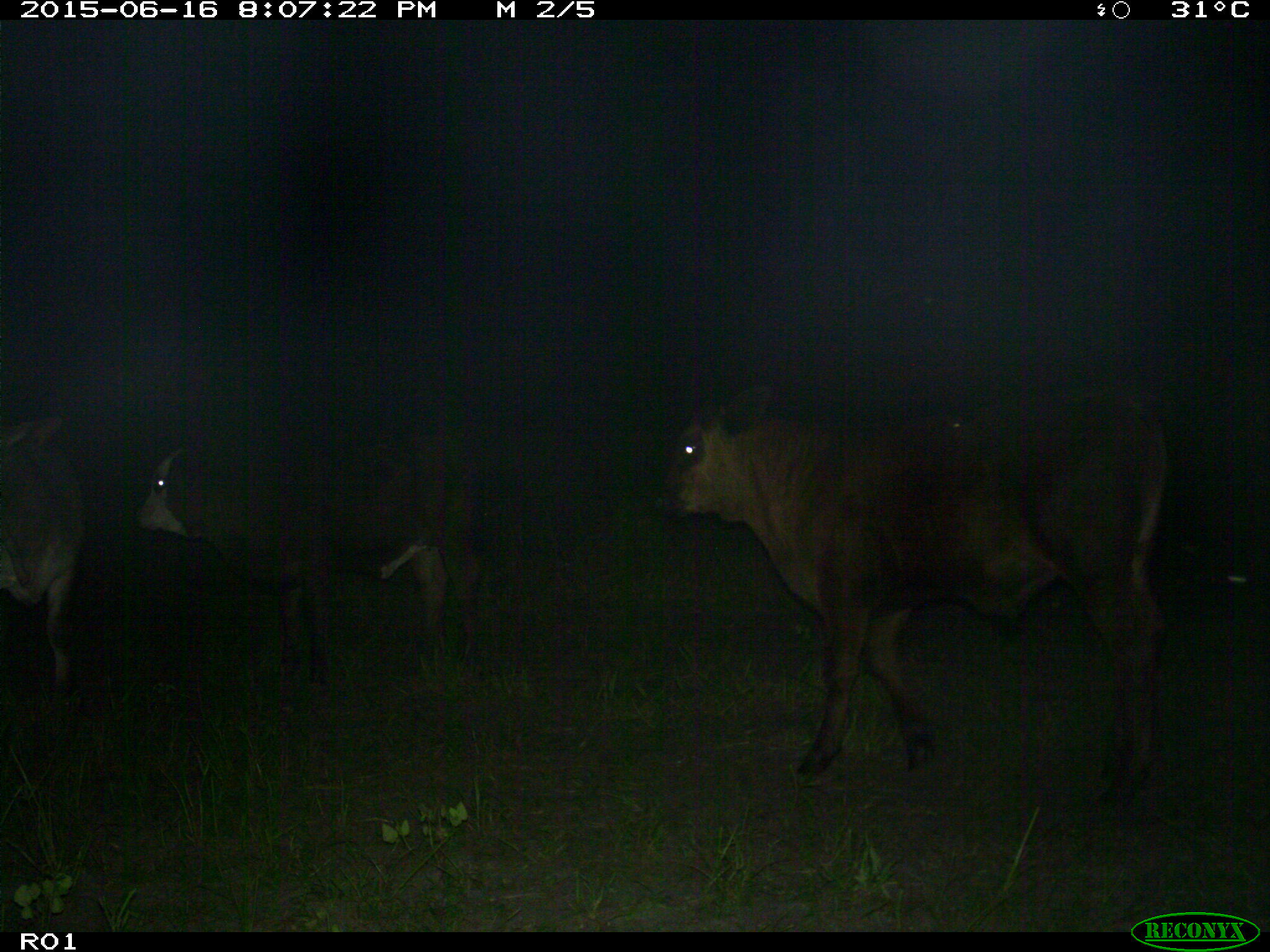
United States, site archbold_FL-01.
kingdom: Animalia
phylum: Chordata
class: Mammalia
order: Artiodactyla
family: Bovidae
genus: Bos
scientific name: Bos taurus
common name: domestic cow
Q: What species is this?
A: Bos taurus (domestic cow).